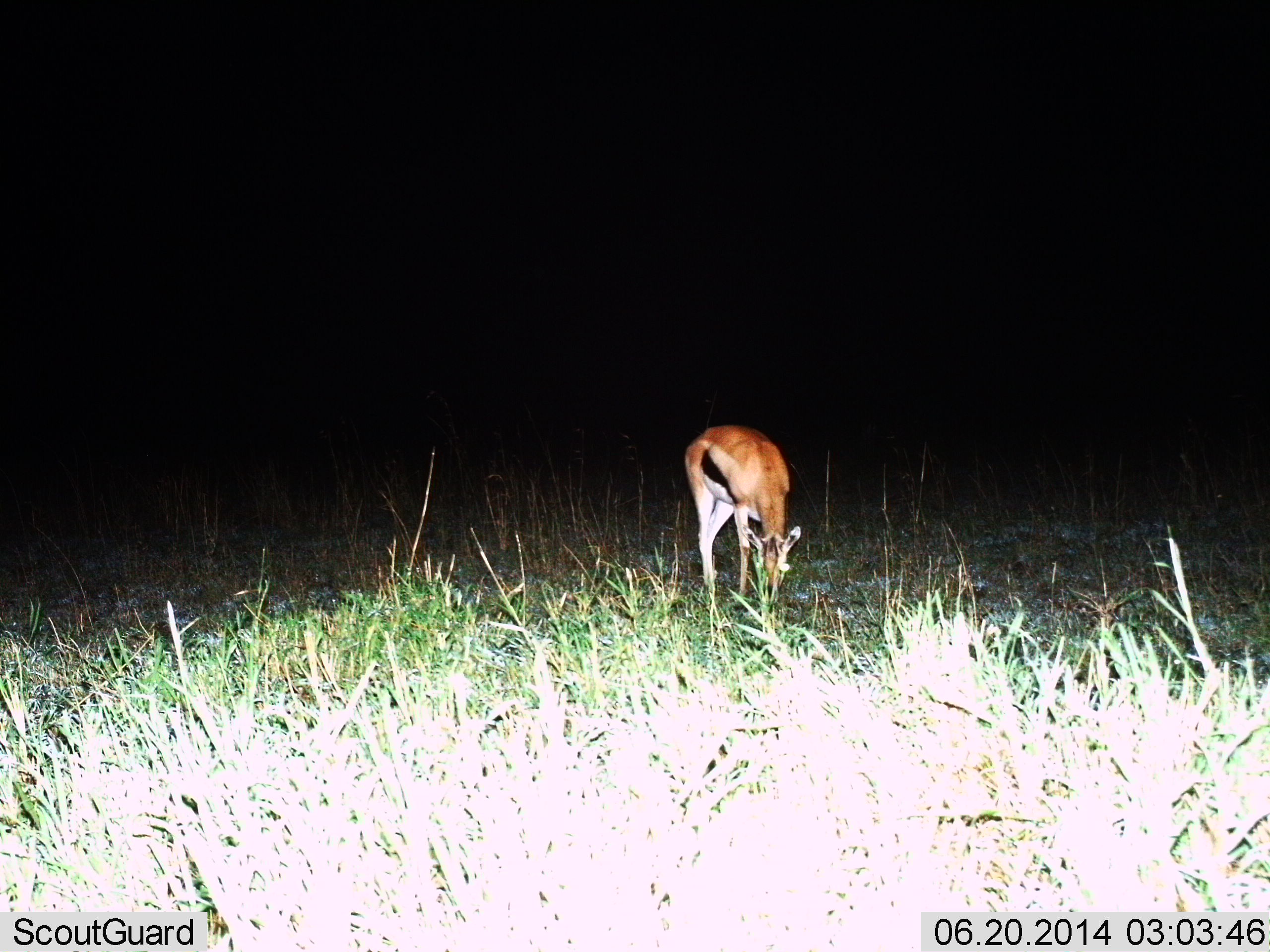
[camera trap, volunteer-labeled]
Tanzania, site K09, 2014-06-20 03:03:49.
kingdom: Animalia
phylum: Chordata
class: Mammalia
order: Artiodactyla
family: Bovidae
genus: Eudorcas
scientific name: Eudorcas thomsonii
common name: thomson's gazelle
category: gazellethomsons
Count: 1.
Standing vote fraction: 29%.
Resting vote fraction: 0%.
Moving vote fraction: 0%.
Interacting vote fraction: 0%.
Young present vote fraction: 0%.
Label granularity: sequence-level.